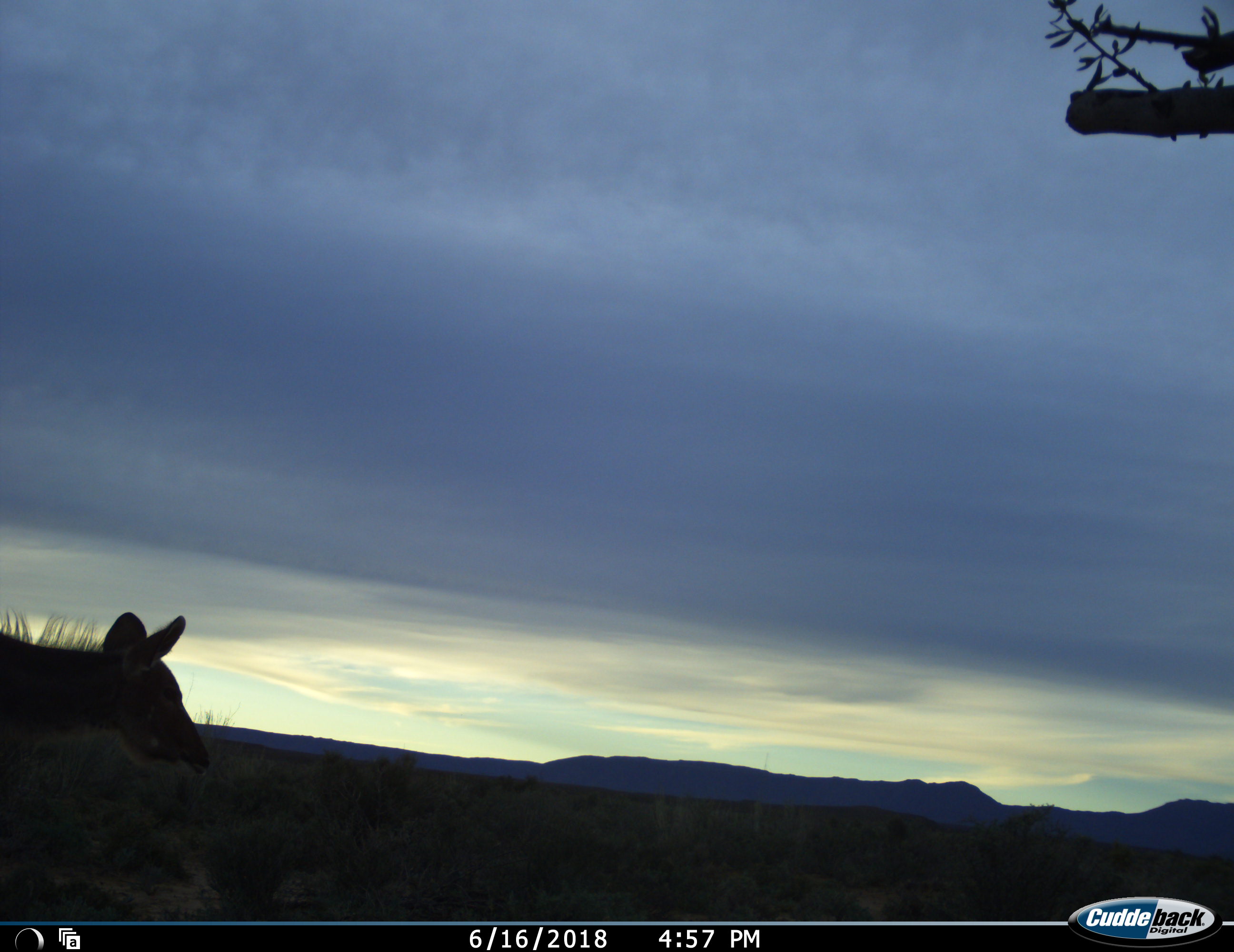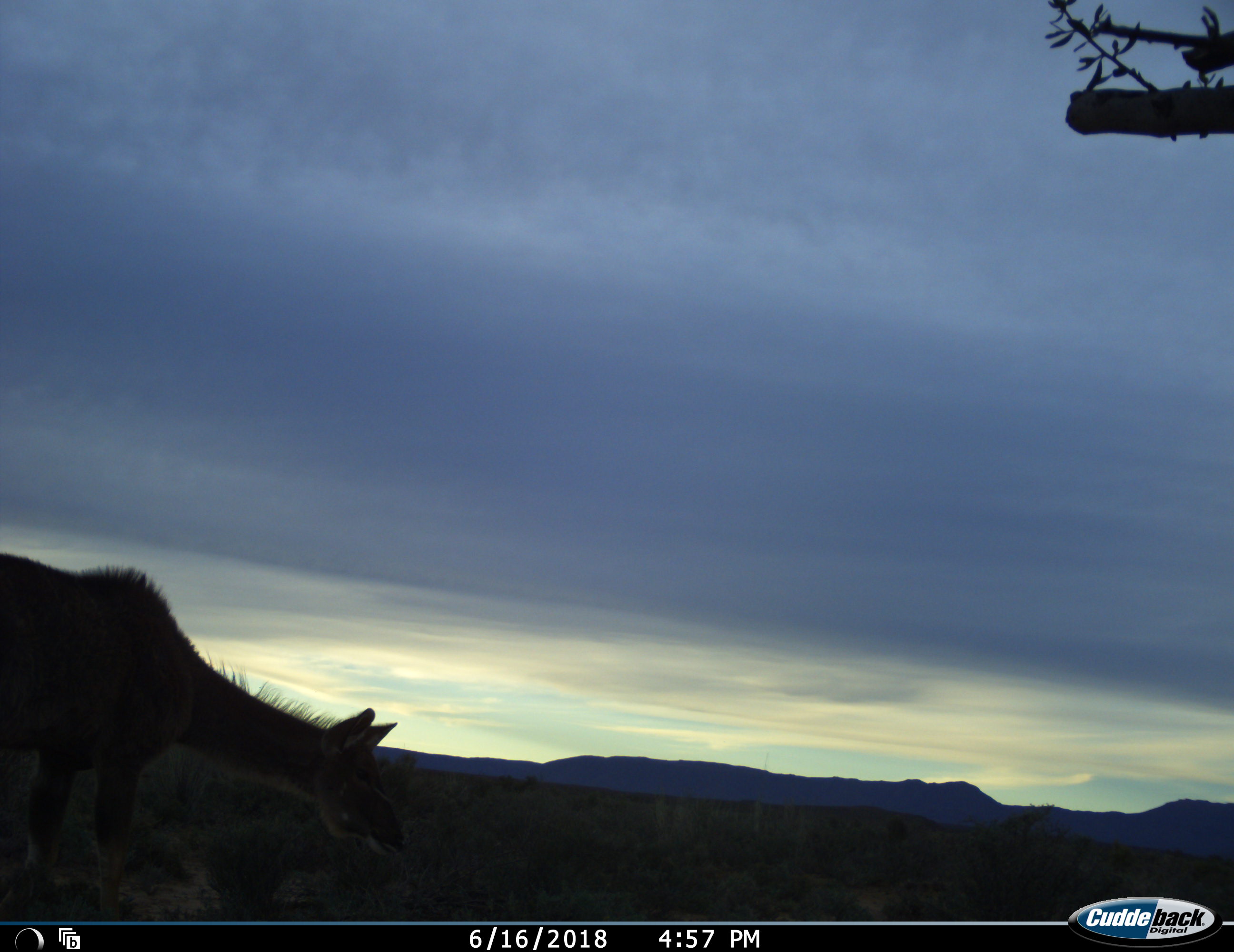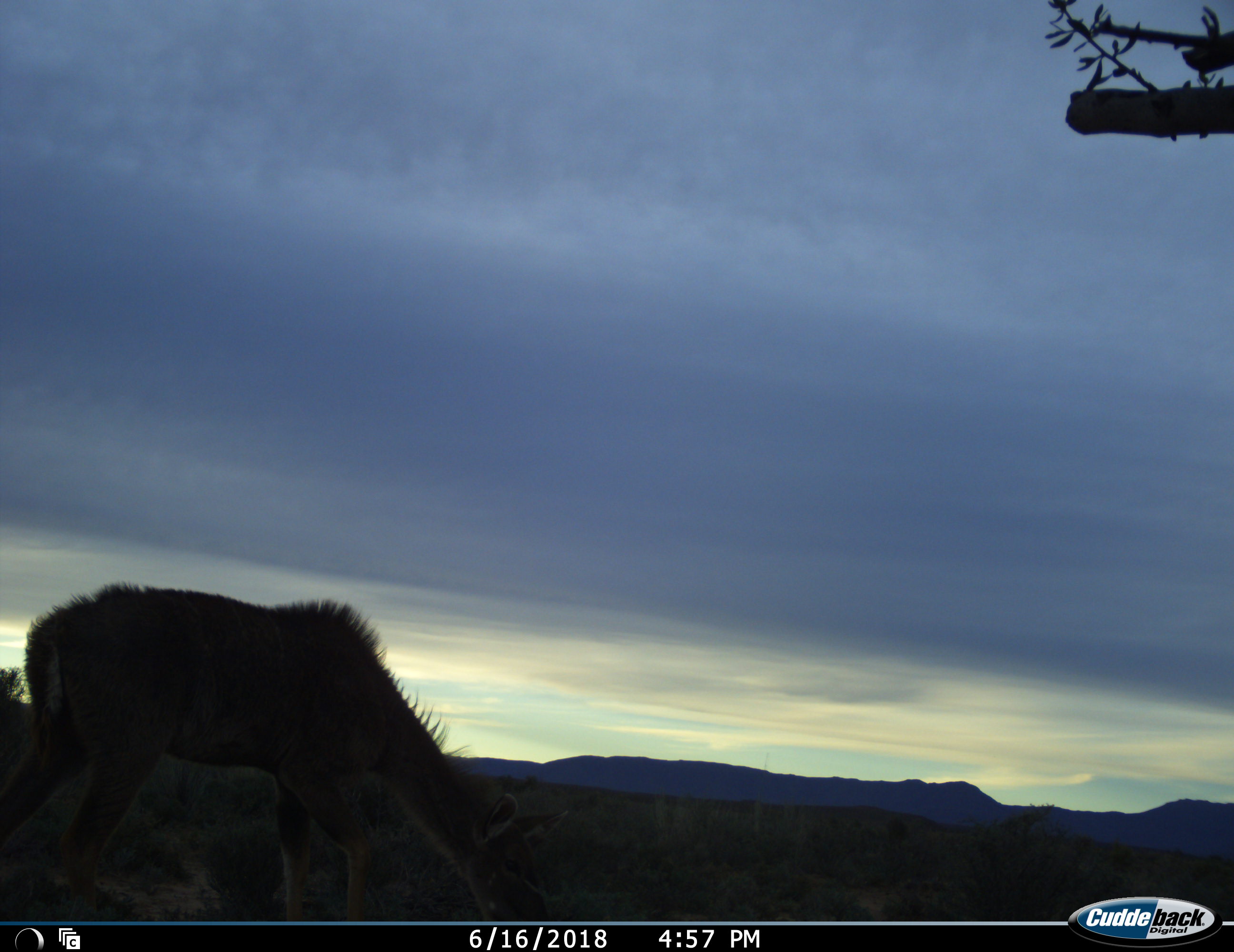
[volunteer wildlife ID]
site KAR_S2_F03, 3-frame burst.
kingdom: Animalia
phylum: Chordata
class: Mammalia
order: Artiodactyla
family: Bovidae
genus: Tragelaphus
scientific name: Tragelaphus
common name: kudu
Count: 1.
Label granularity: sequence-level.